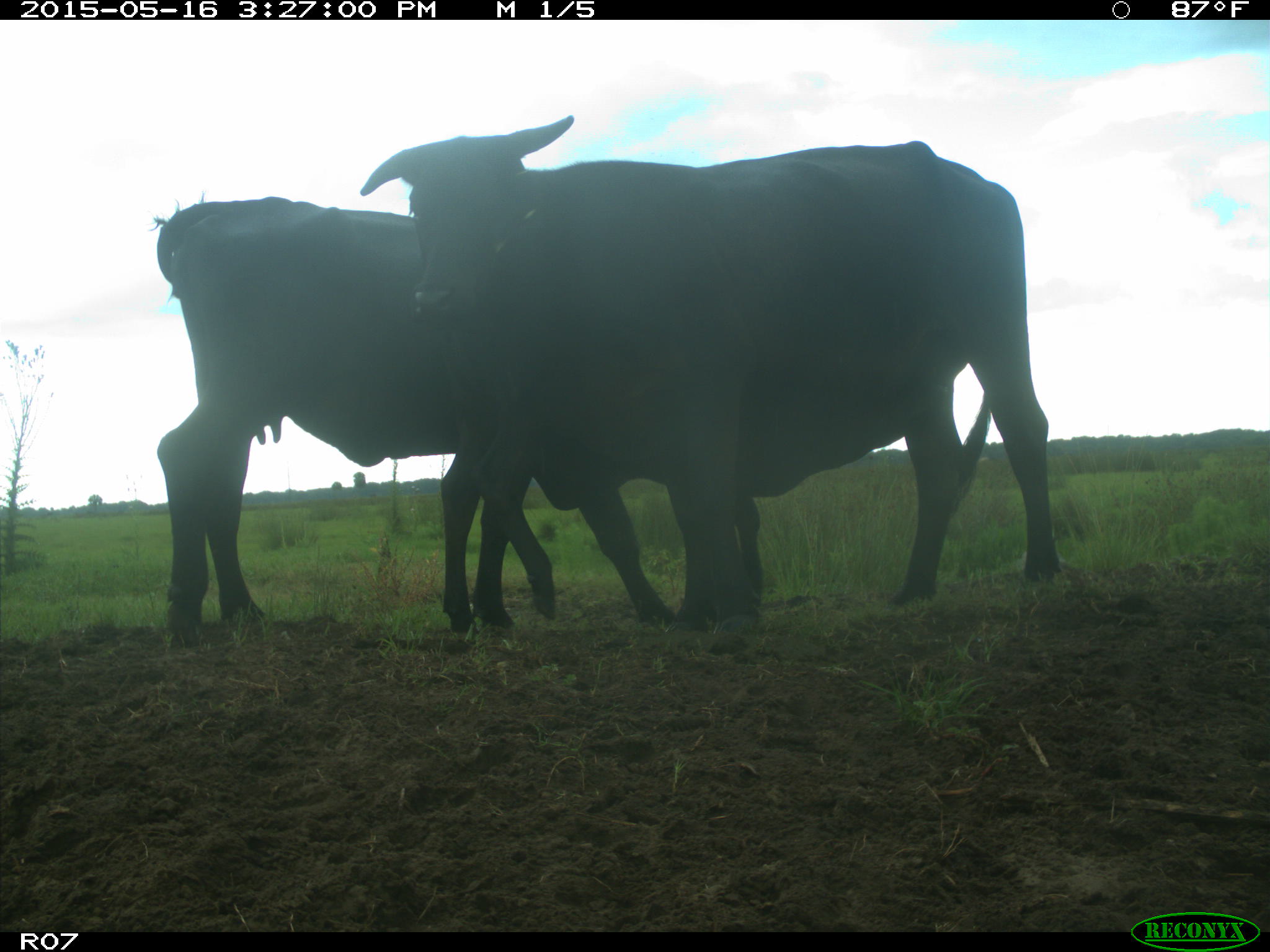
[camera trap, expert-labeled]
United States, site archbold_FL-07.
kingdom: Animalia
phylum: Chordata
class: Mammalia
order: Artiodactyla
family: Bovidae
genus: Bos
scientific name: Bos taurus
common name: domestic cow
Bos taurus (domestic cow).